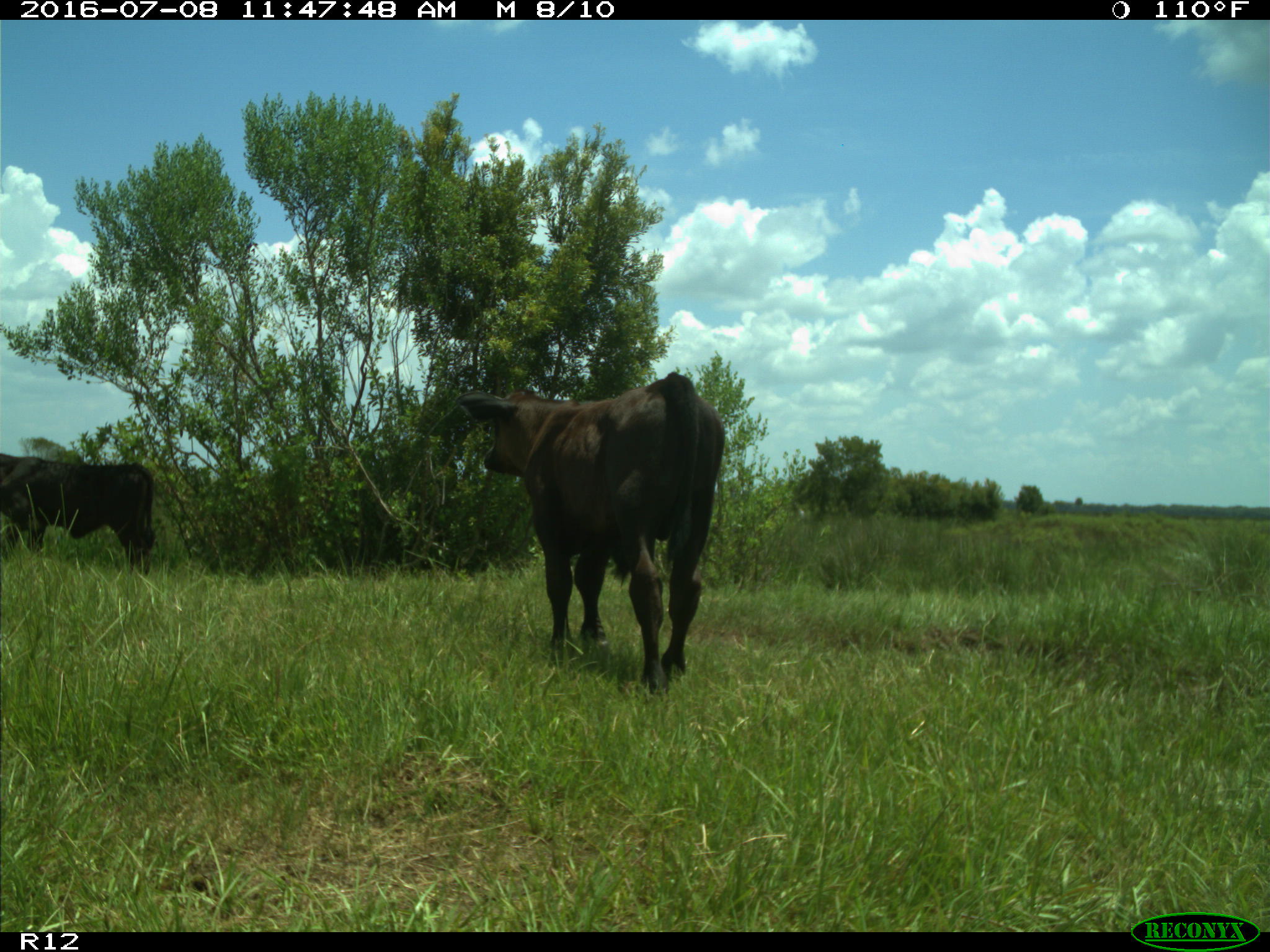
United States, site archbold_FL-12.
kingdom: Animalia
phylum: Chordata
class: Mammalia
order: Artiodactyla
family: Bovidae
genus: Bos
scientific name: Bos taurus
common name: domestic cow